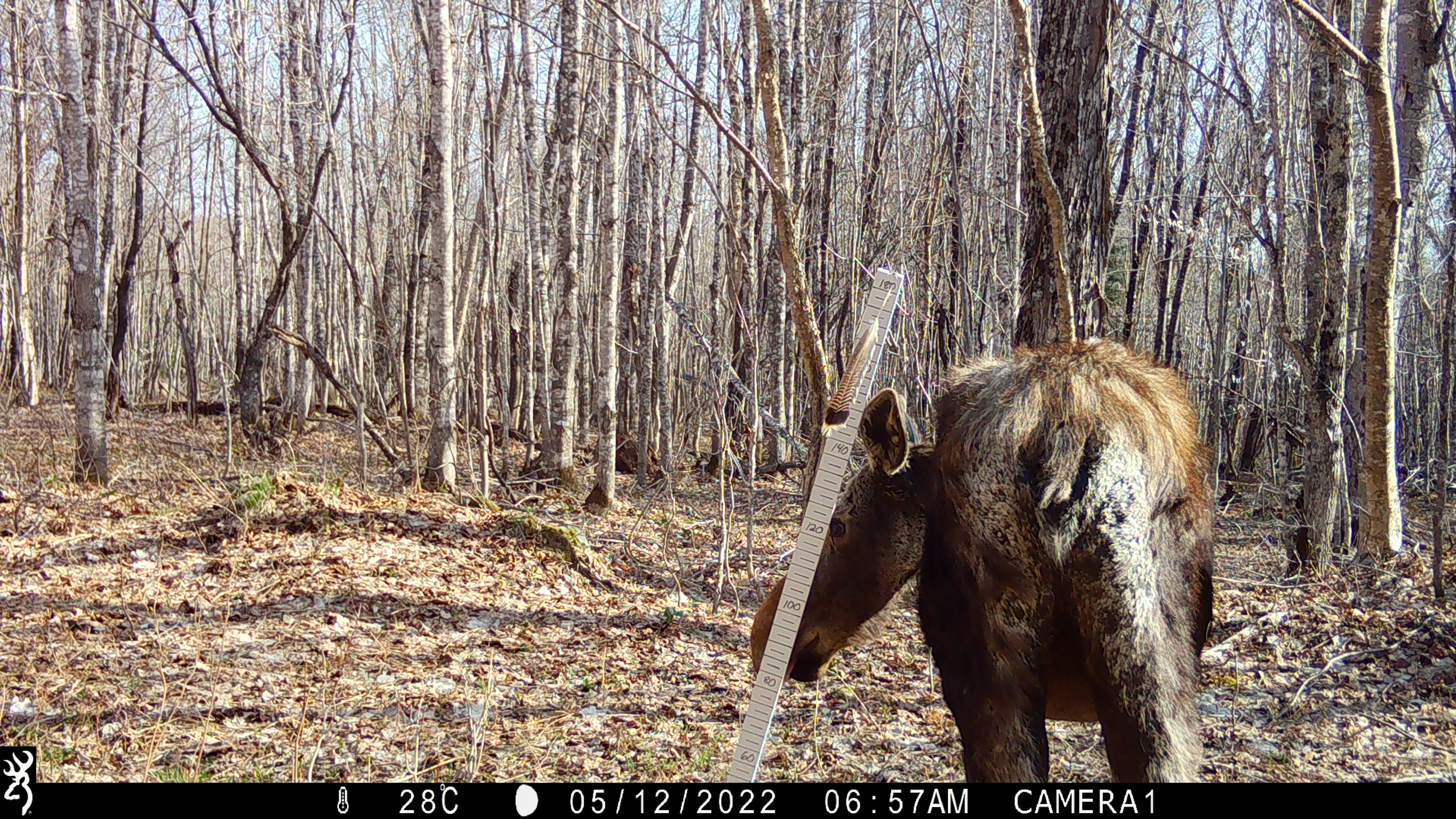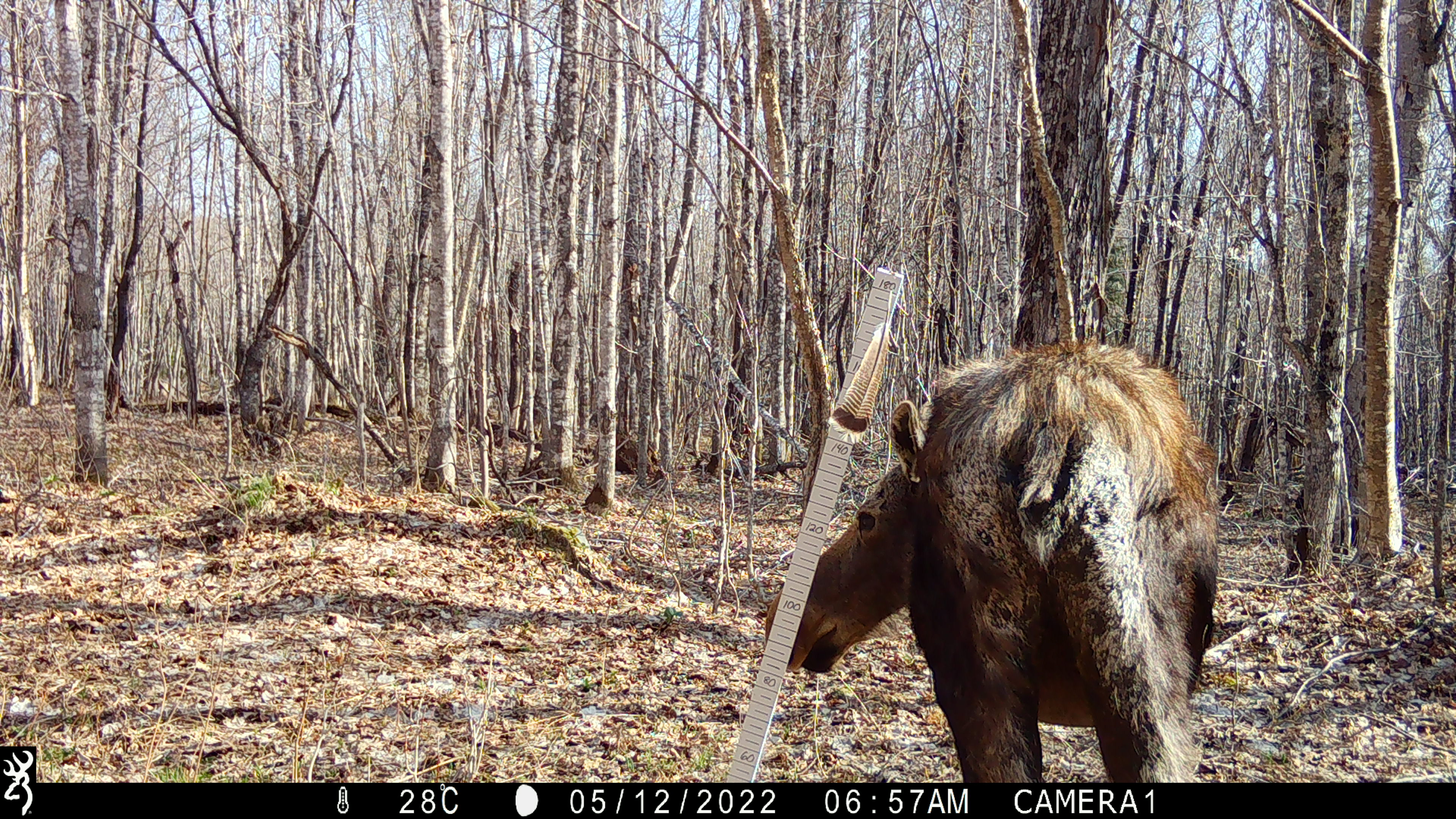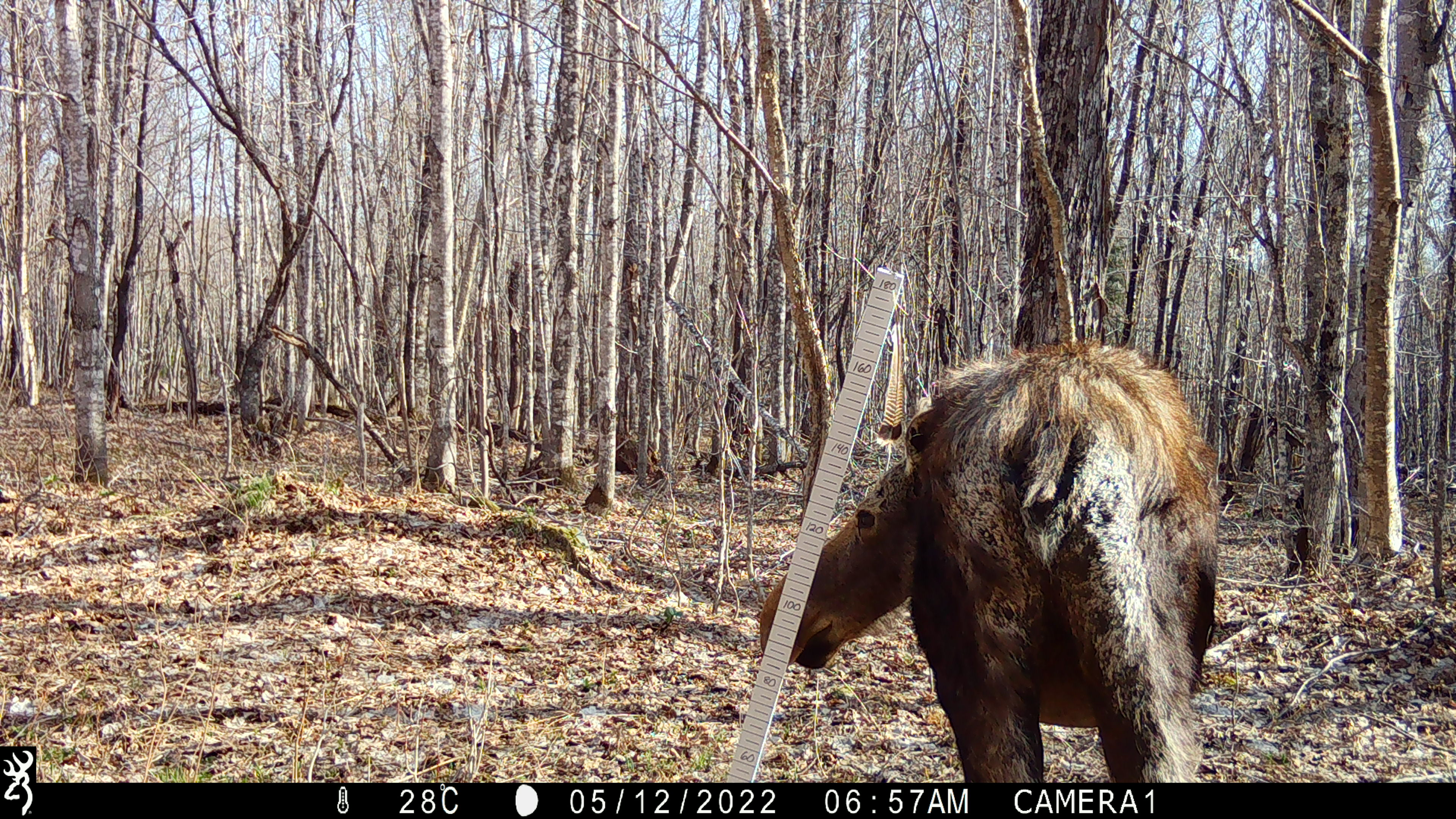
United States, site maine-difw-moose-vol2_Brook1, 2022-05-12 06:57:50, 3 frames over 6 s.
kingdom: Animalia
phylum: Chordata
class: Mammalia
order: Artiodactyla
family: Cervidae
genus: Alces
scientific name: Alces alces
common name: moose